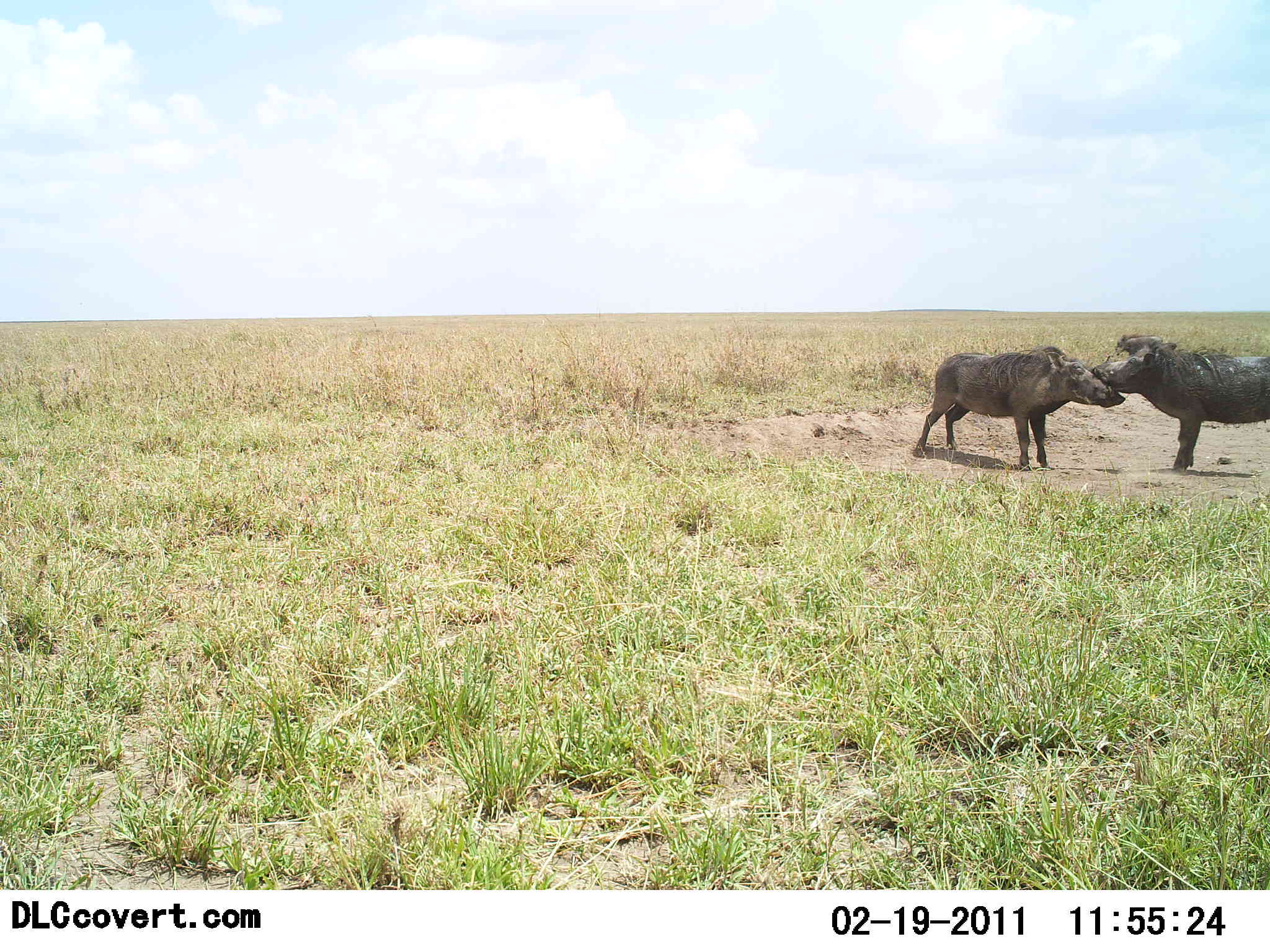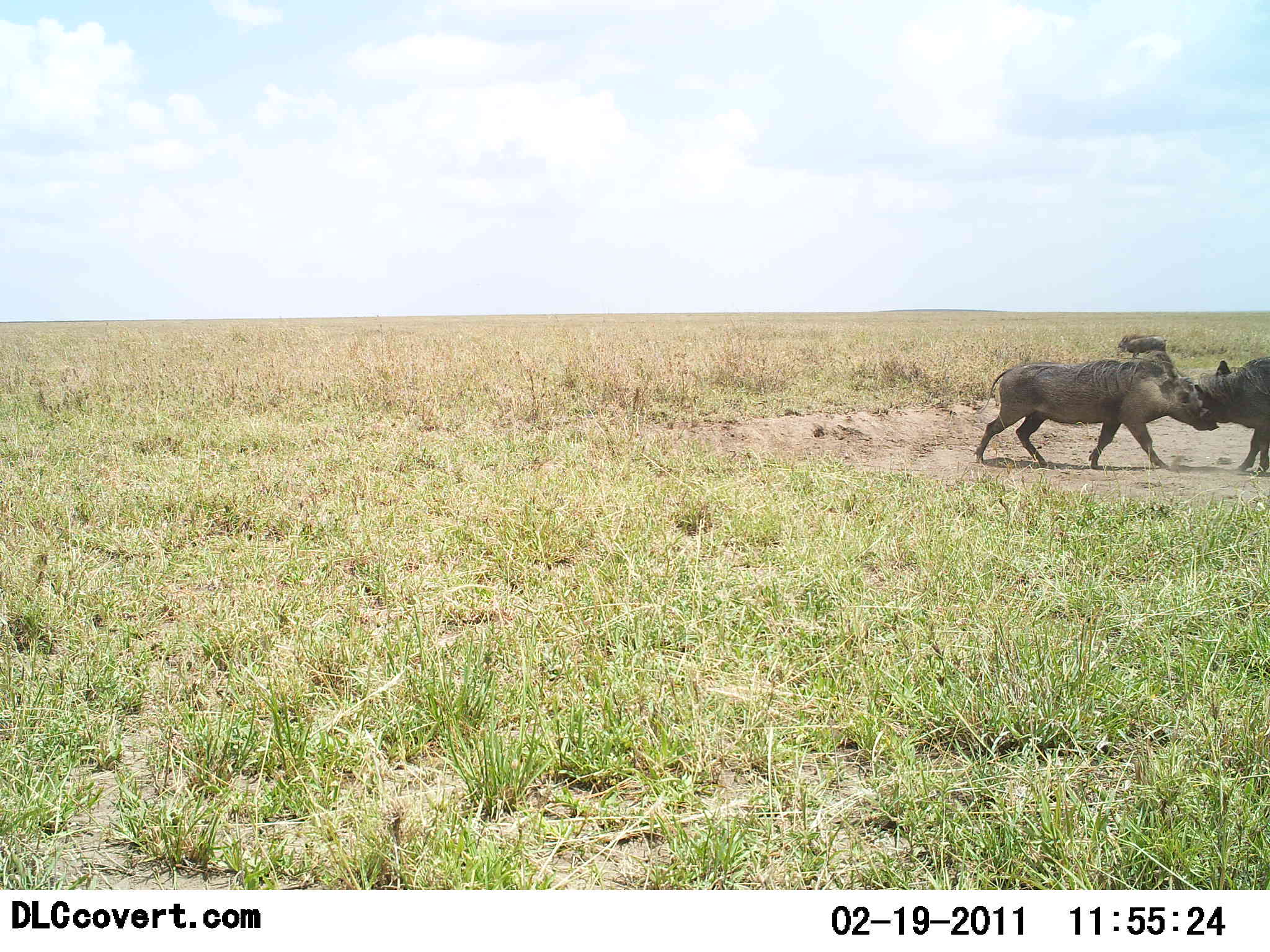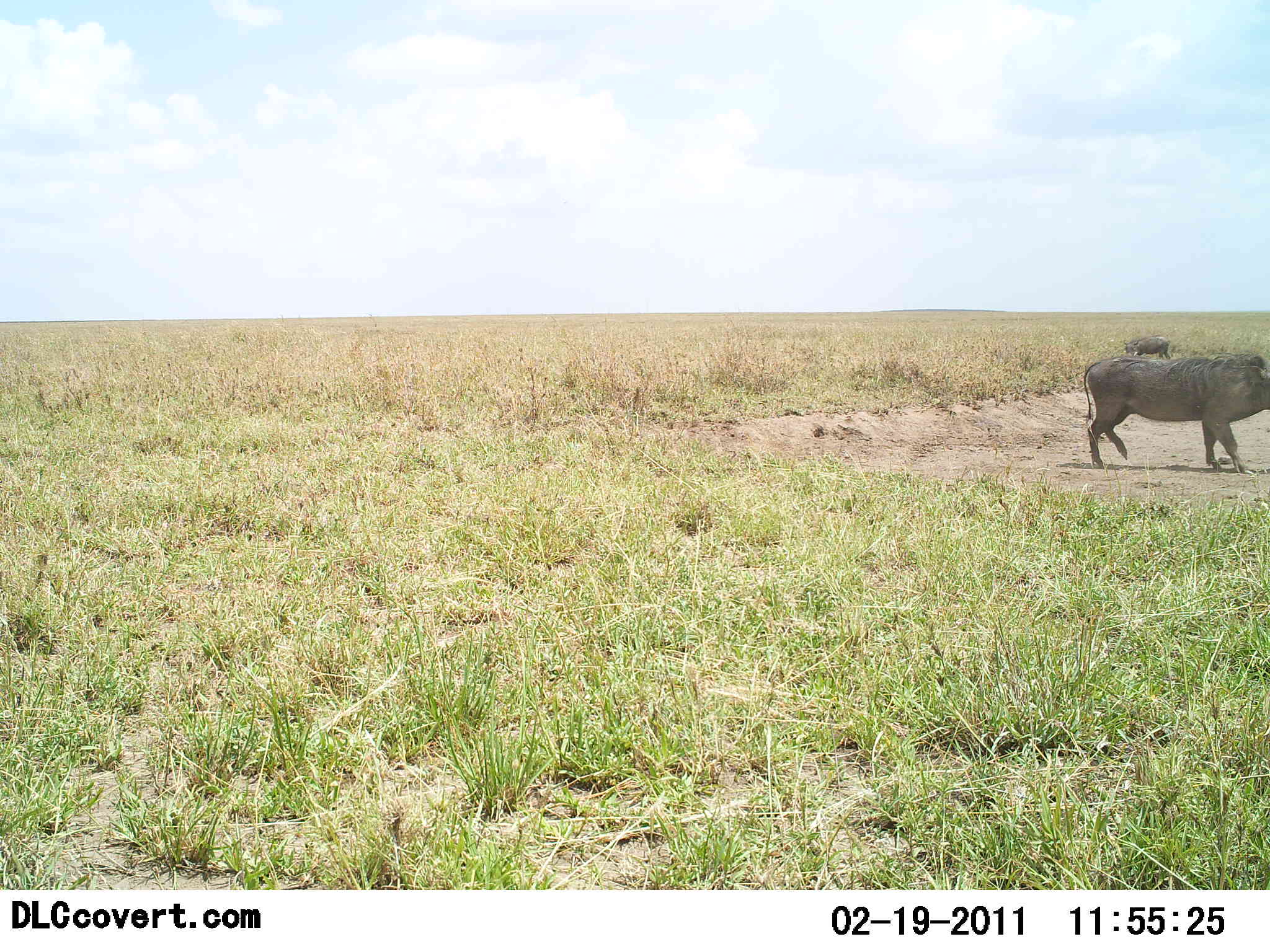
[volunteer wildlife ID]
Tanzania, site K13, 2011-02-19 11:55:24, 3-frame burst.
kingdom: Animalia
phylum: Chordata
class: Mammalia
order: Artiodactyla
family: Suidae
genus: Phacochoerus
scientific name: Phacochoerus africanus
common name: warthog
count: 3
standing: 33%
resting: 0%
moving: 17%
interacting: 92%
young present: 0%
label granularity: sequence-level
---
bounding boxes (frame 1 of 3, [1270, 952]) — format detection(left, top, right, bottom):
animal: detection(911, 343, 1127, 473); detection(1092, 332, 1270, 473)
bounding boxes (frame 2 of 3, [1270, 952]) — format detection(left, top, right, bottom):
animal: detection(970, 350, 1220, 470); detection(1195, 355, 1270, 478); detection(1116, 331, 1169, 358)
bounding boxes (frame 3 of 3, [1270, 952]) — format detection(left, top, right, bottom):
animal: detection(1083, 353, 1270, 477); detection(1121, 335, 1173, 360)